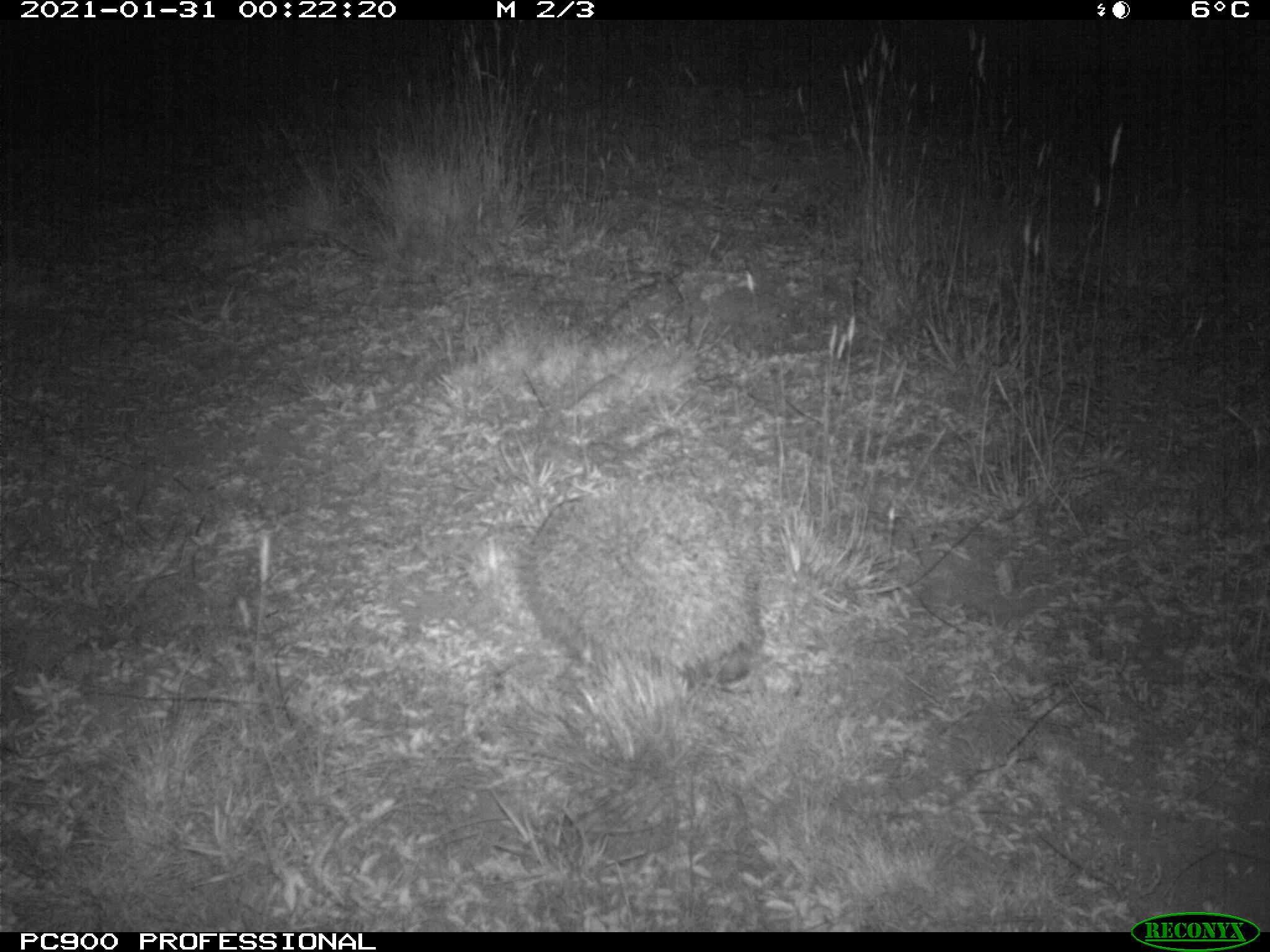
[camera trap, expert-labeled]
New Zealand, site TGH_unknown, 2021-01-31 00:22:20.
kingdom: Animalia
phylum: Chordata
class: Mammalia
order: Eulipotyphla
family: Erinaceidae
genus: Erinaceus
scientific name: Erinaceus europaeus europaeus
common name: european hedgehog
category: hedgehog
Hedgehog (european hedgehog) (Erinaceus europaeus europaeus).